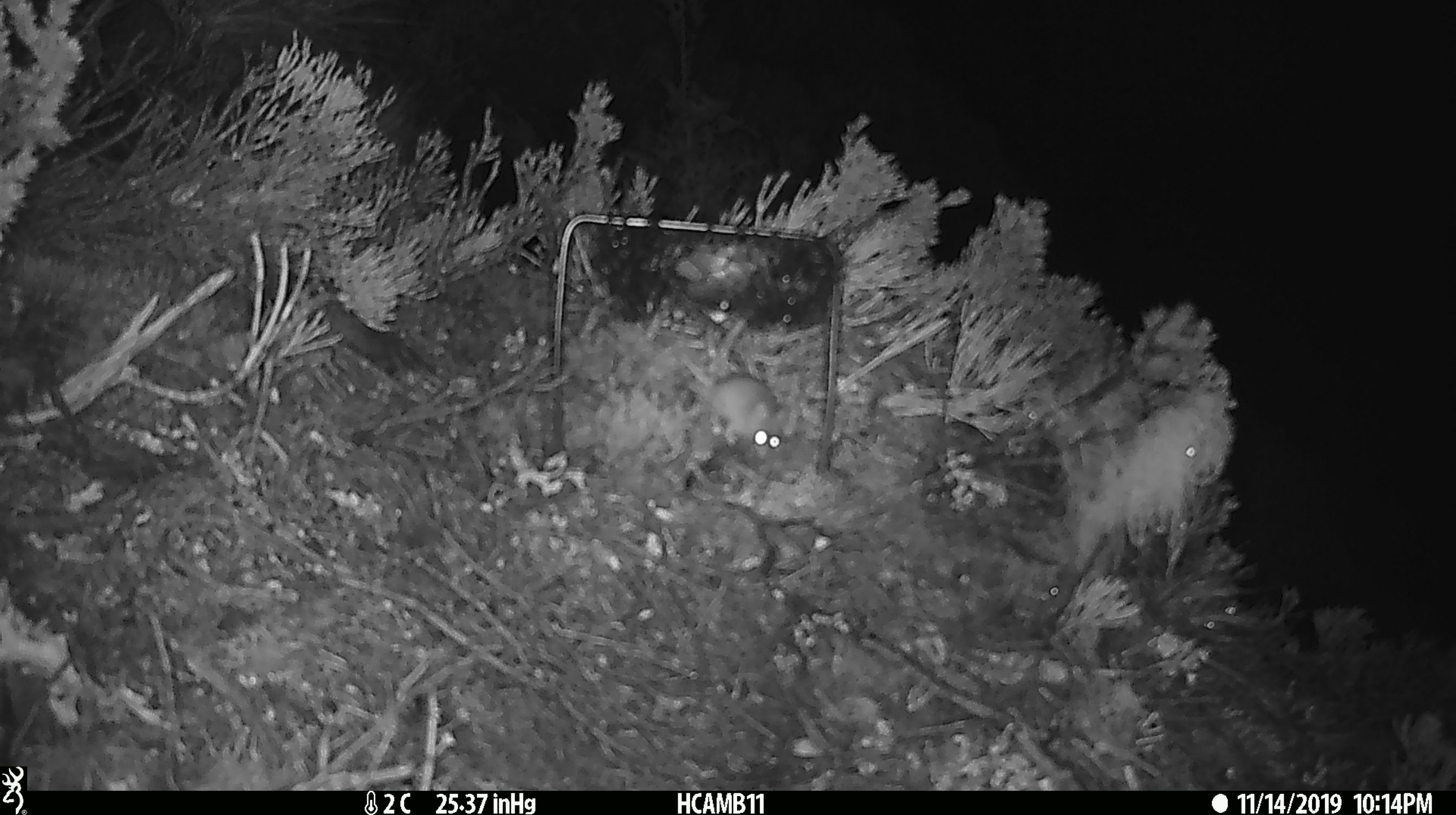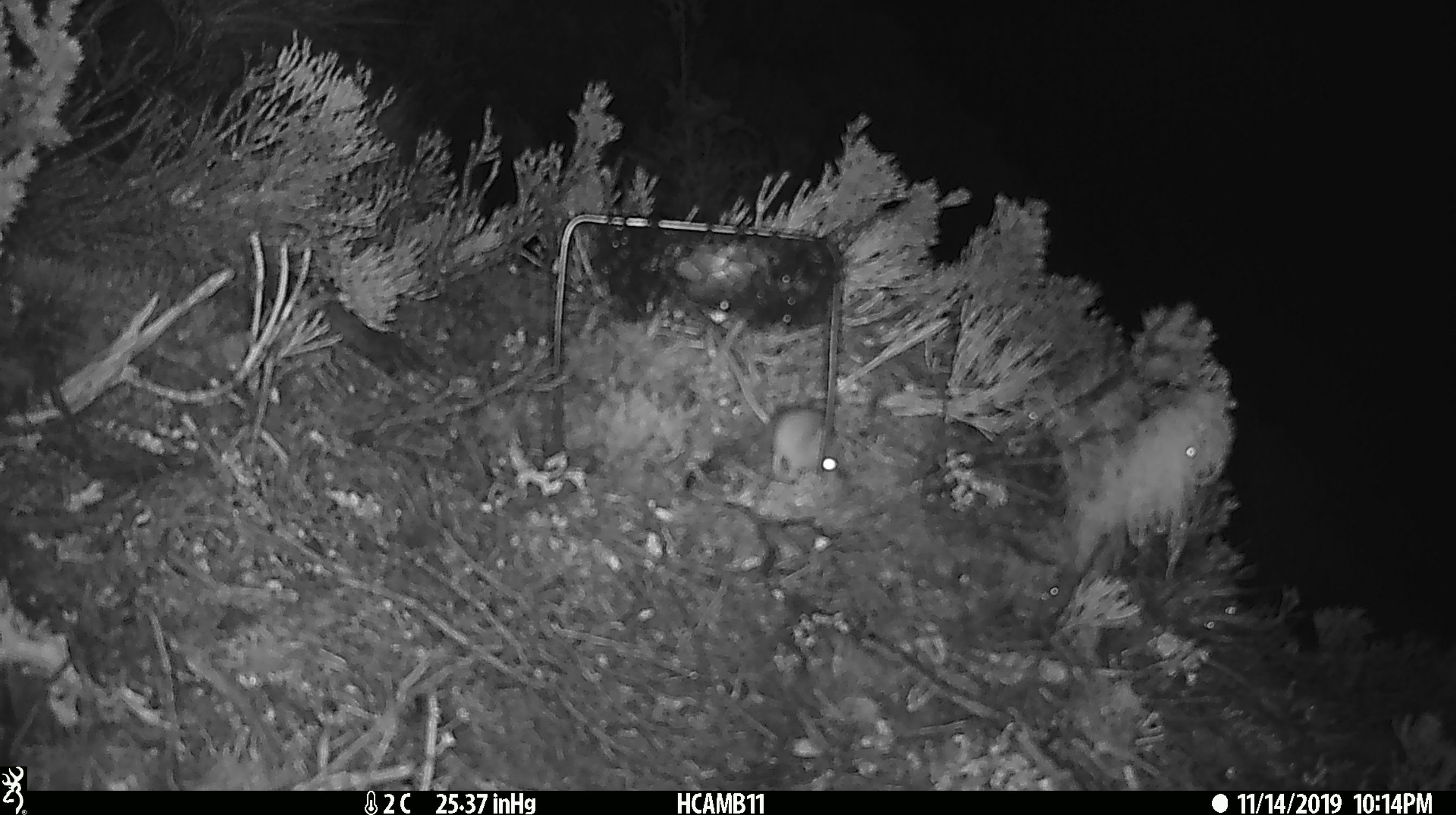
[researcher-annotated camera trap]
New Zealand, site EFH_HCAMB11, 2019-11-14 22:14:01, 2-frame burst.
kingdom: Animalia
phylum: Chordata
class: Mammalia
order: Rodentia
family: Muridae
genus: Mus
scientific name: Mus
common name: mouse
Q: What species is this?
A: Mouse (Mus).